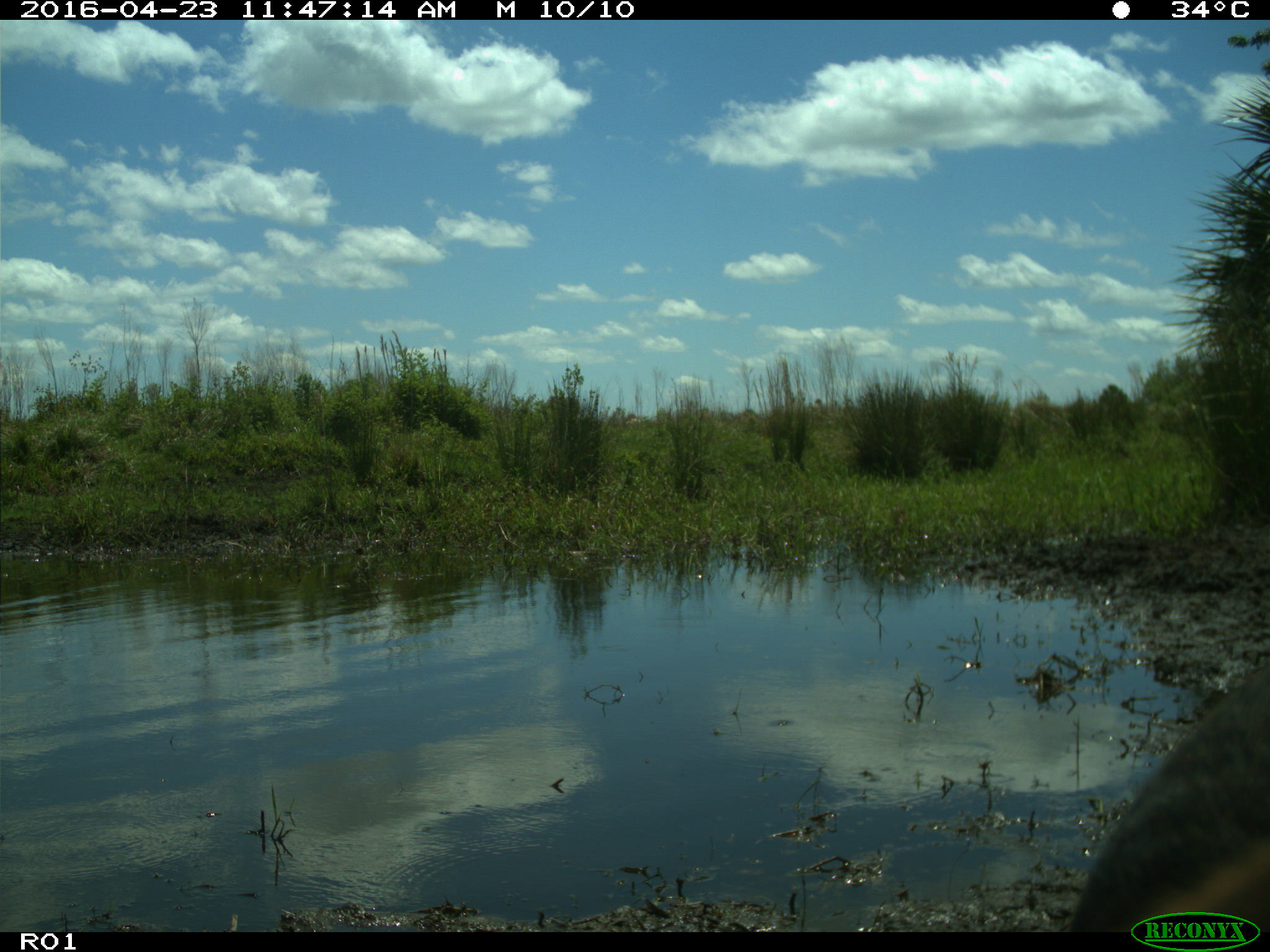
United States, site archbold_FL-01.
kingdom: Animalia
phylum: Chordata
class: Mammalia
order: Artiodactyla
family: Bovidae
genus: Bos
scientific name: Bos taurus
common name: domestic cow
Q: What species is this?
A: Bos taurus (domestic cow).